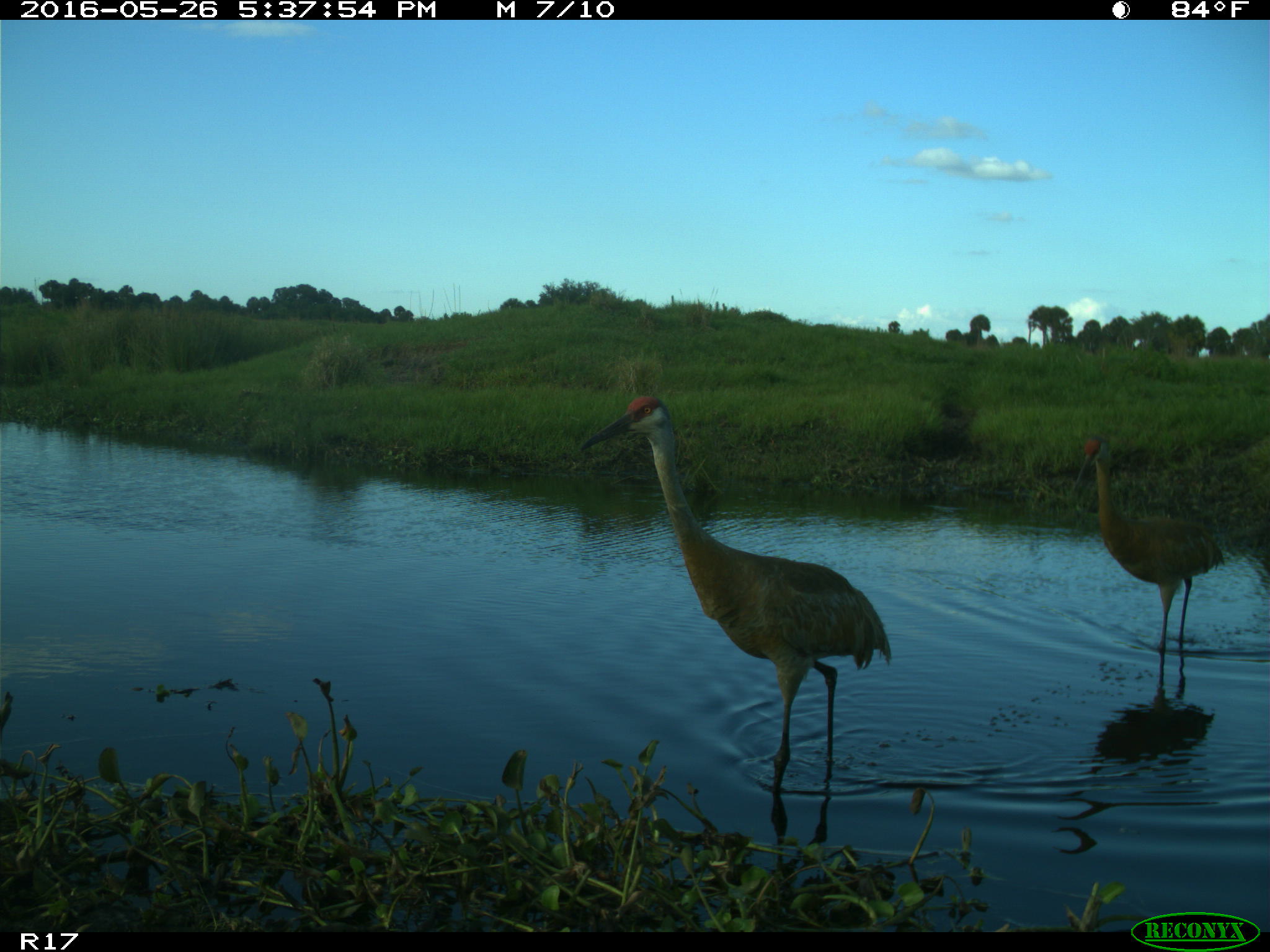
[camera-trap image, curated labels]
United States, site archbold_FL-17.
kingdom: Animalia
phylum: Chordata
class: Aves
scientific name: Aves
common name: birds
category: unidentified bird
Unidentified bird (birds) (Aves).